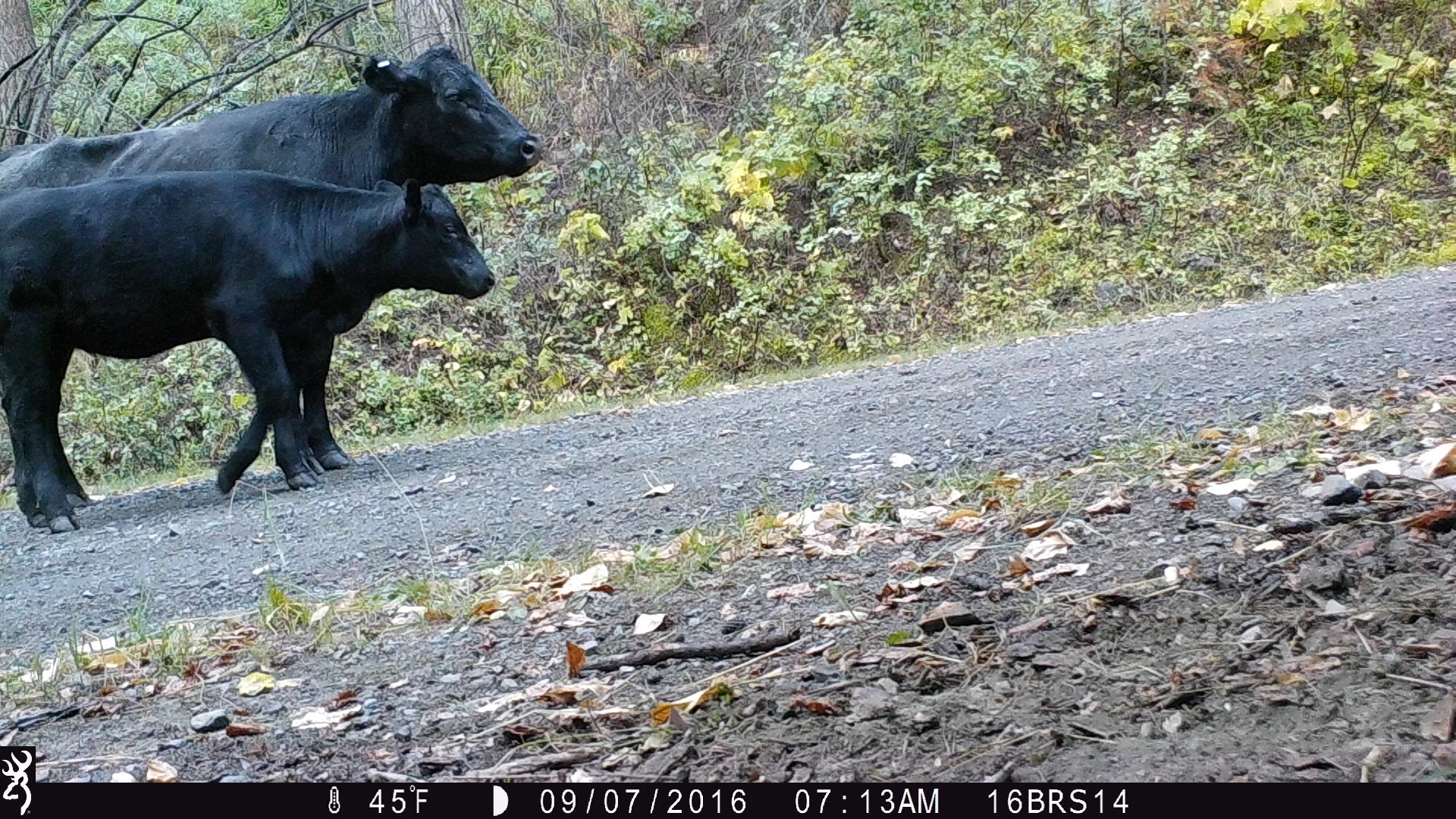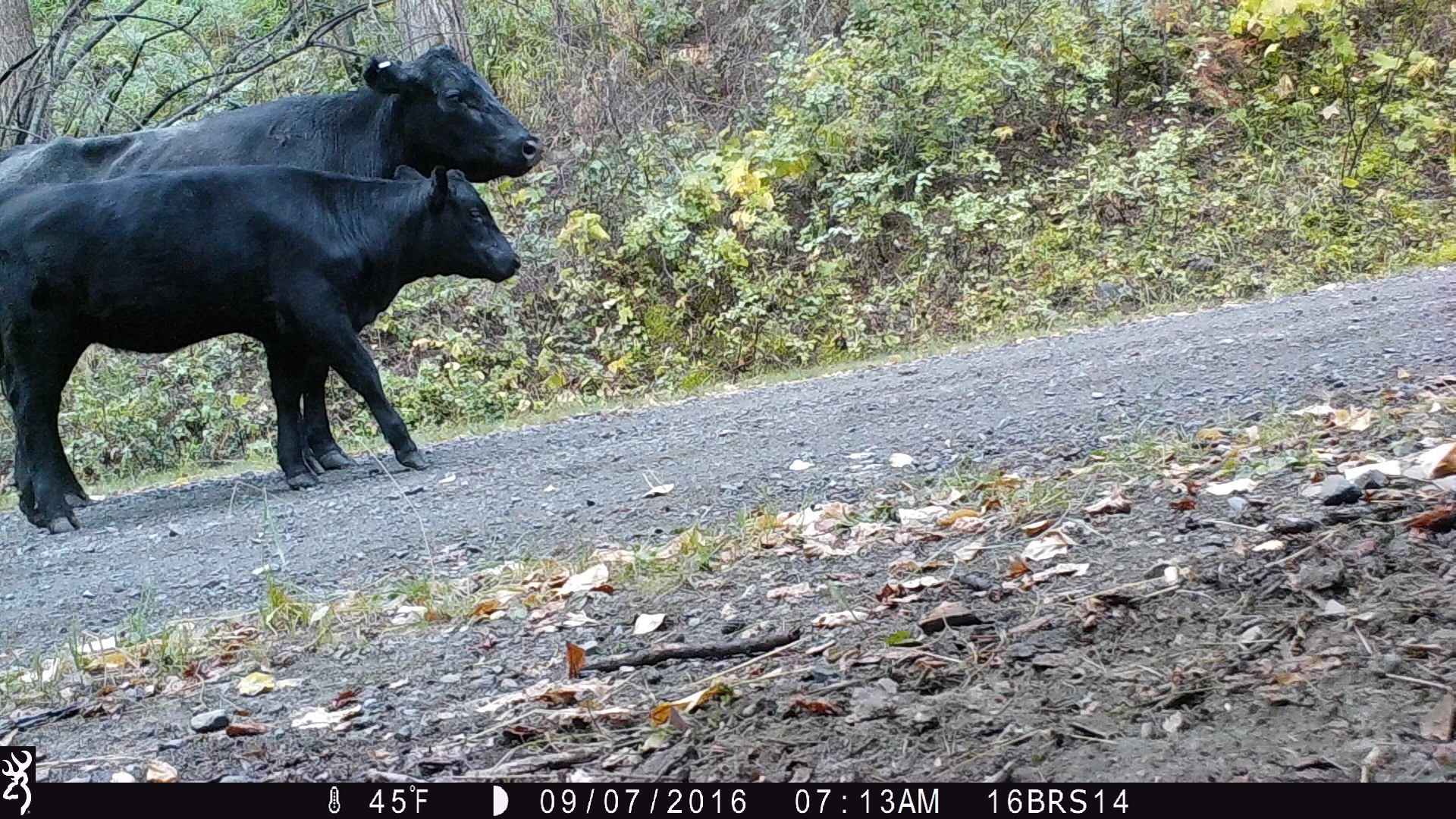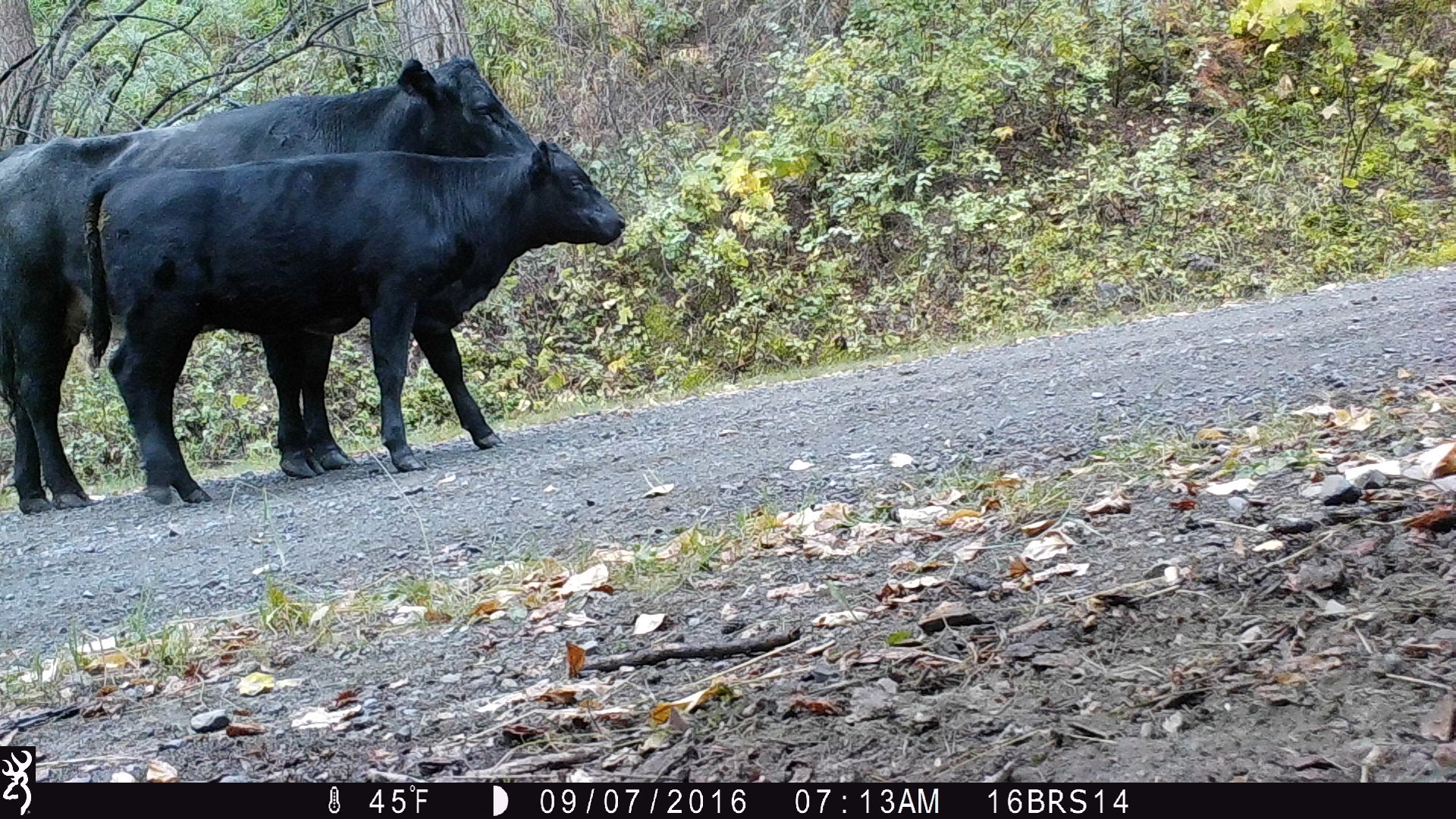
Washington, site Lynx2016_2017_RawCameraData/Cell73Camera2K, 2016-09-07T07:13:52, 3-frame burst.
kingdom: Animalia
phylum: Chordata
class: Mammalia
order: Artiodactyla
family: Bovidae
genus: Bos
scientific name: Bos taurus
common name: domestic cattle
Domestic cattle (Bos taurus). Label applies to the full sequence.